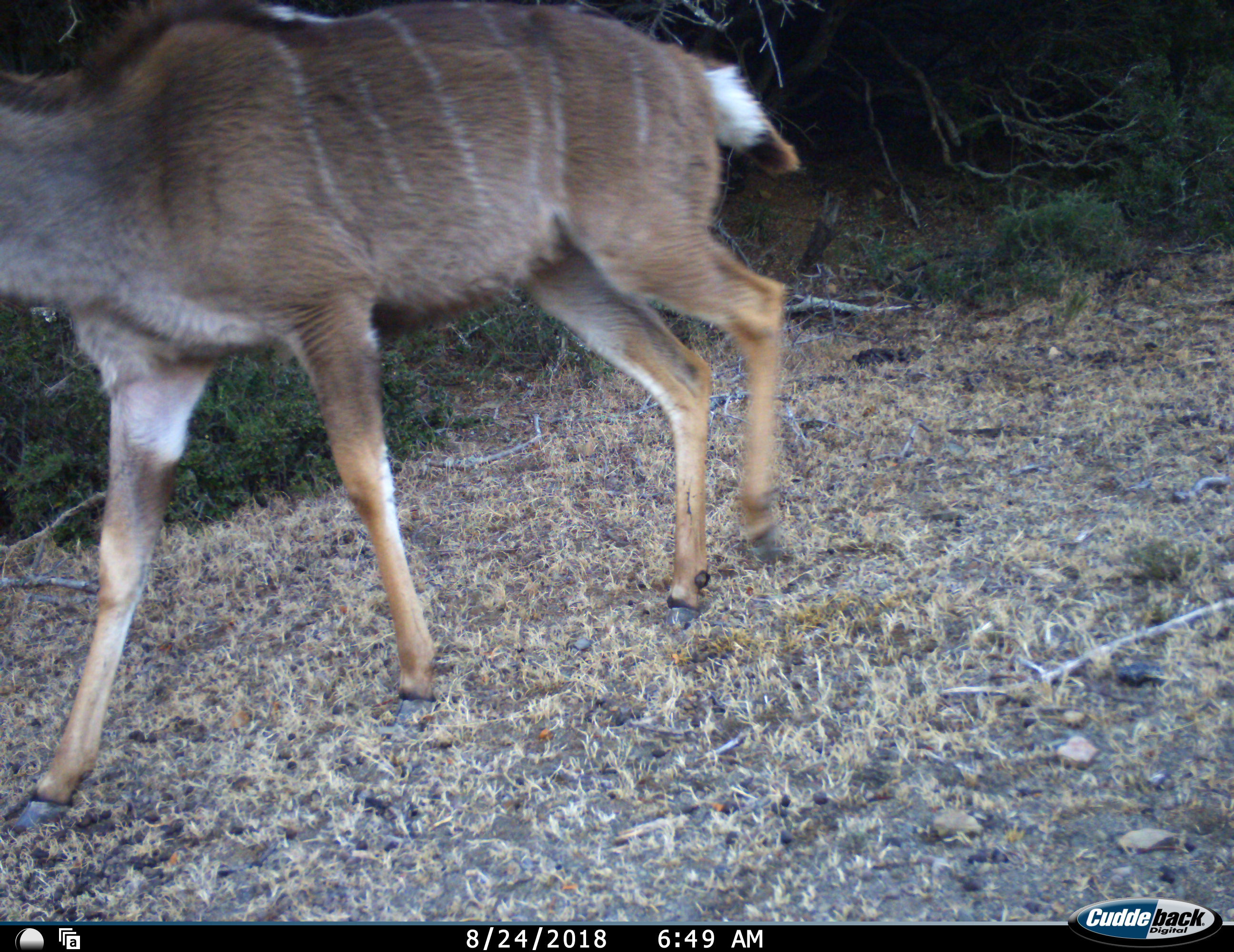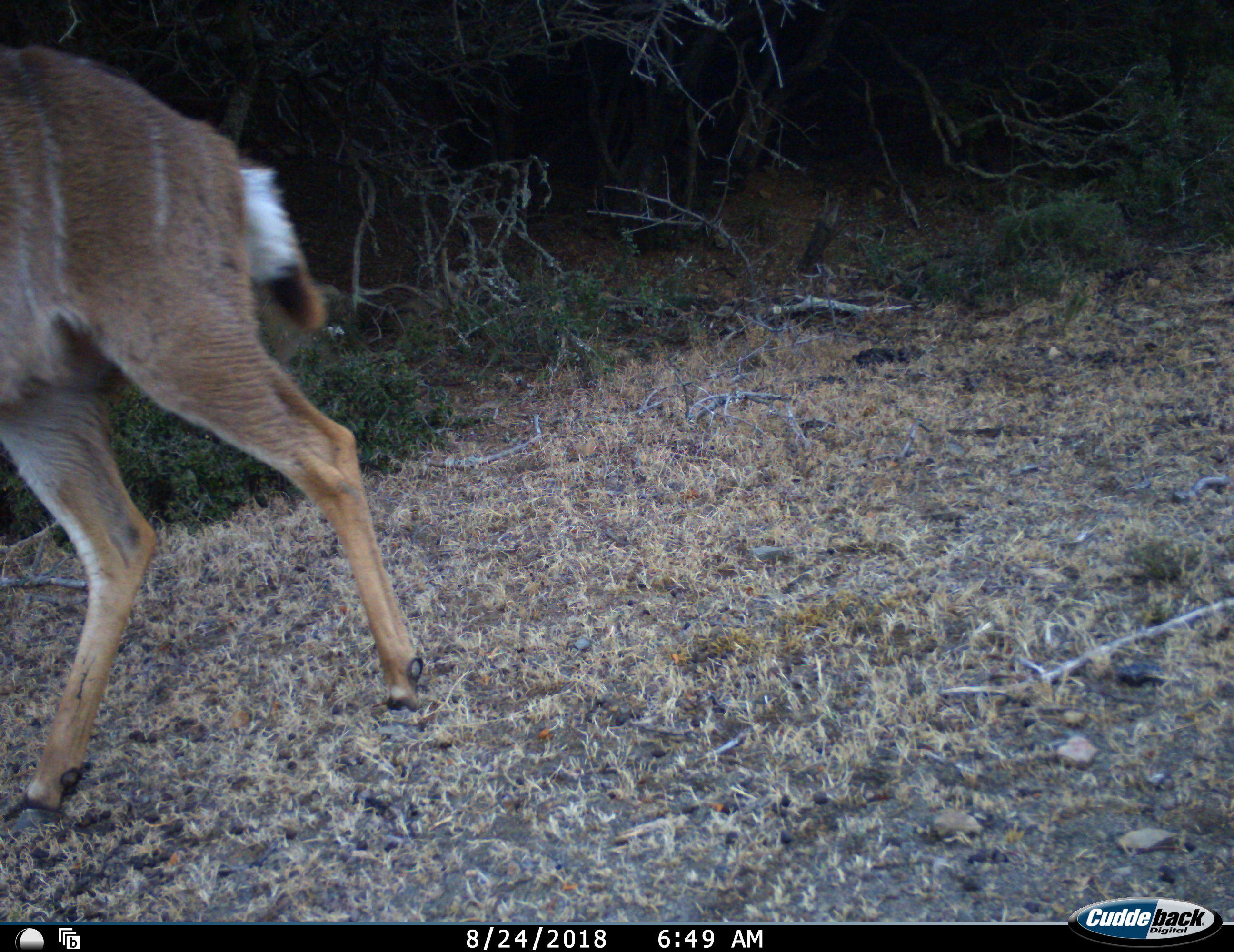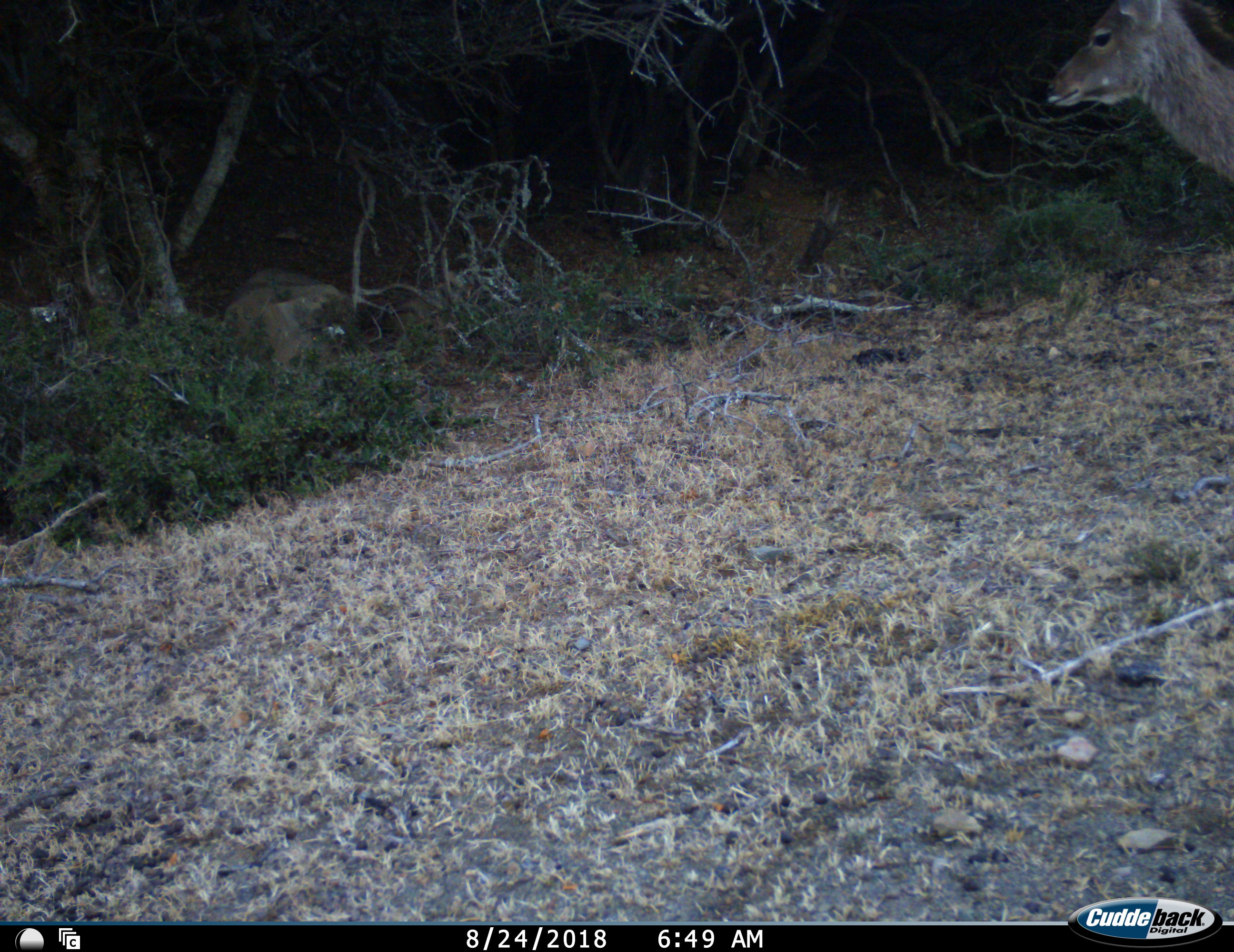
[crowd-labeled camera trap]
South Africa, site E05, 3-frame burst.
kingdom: Animalia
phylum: Chordata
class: Mammalia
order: Artiodactyla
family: Bovidae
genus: Tragelaphus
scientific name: Tragelaphus strepsiceros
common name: greater kudu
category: kudu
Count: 2.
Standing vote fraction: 0%.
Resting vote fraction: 0%.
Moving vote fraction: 100%.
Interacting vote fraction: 0%.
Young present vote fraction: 0%.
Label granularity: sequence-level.